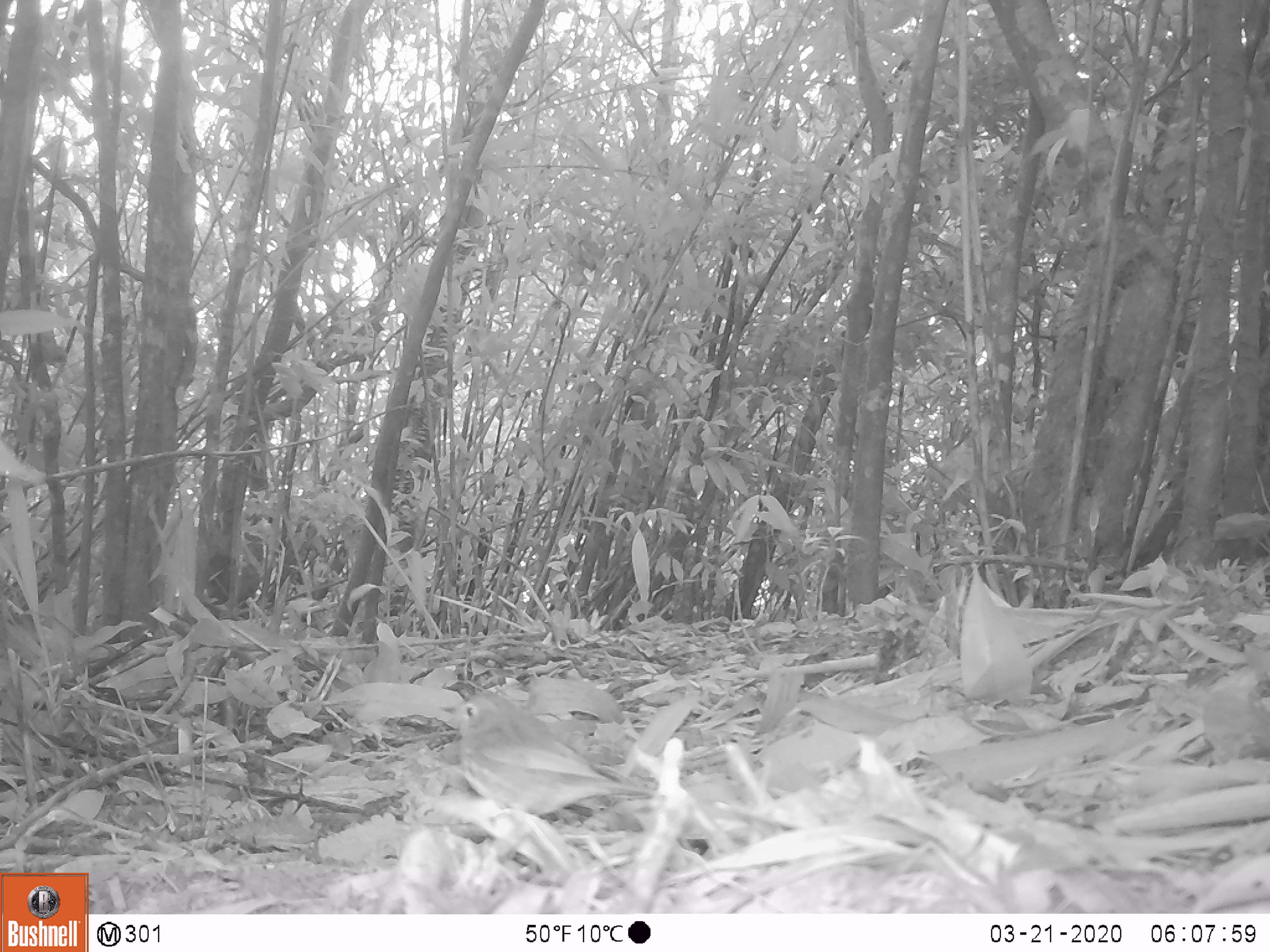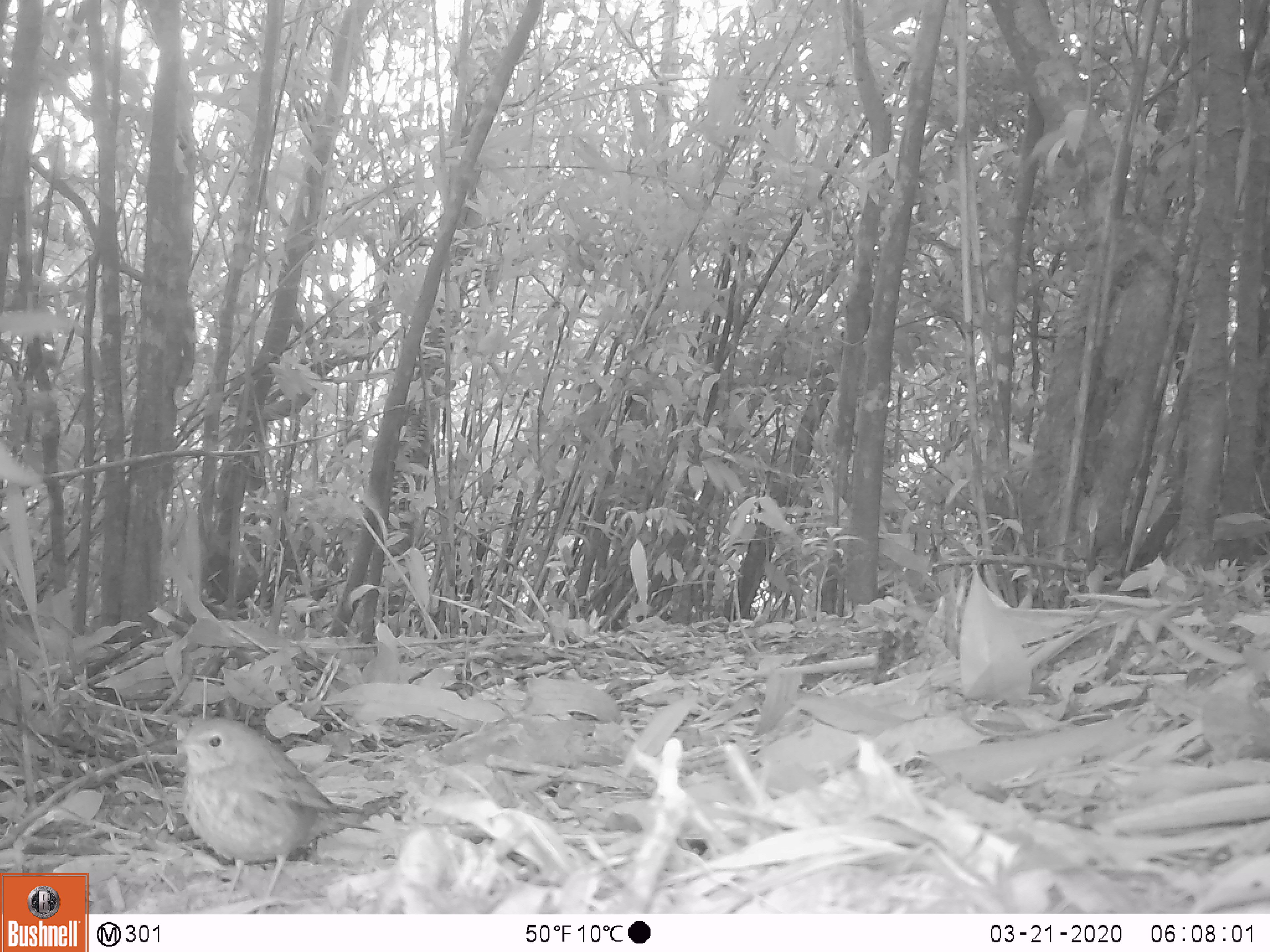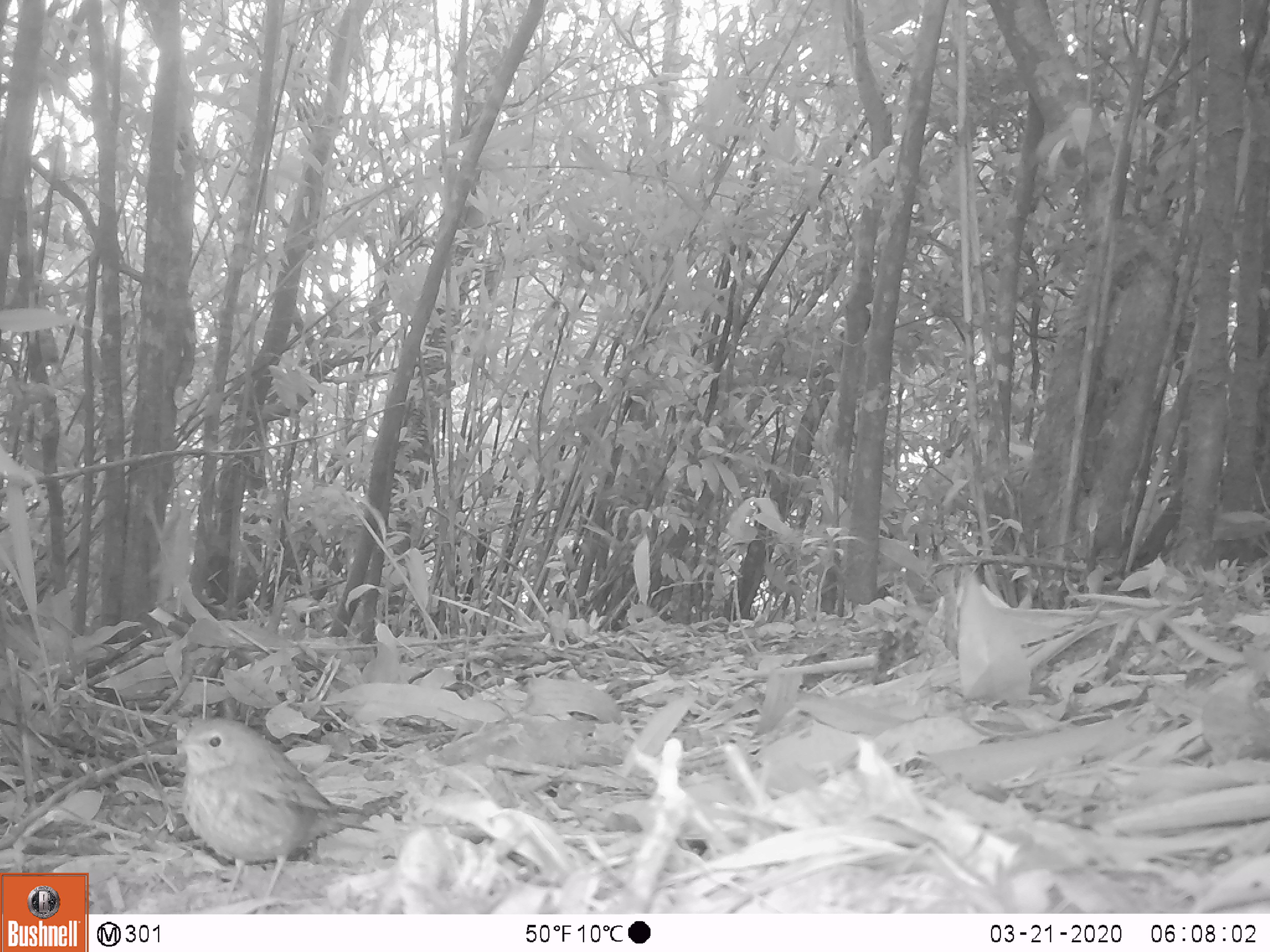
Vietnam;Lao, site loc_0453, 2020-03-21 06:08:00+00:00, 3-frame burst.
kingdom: Animalia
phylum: Chordata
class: Aves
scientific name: Aves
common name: bird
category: unidentified bird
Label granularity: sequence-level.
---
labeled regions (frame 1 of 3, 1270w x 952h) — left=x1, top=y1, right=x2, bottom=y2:
unidentified bird: left=438, top=691, right=666, bottom=863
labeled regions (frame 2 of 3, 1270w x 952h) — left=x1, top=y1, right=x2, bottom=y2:
unidentified bird: left=143, top=715, right=381, bottom=914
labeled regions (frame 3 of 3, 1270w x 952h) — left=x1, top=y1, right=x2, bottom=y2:
unidentified bird: left=136, top=715, right=377, bottom=915